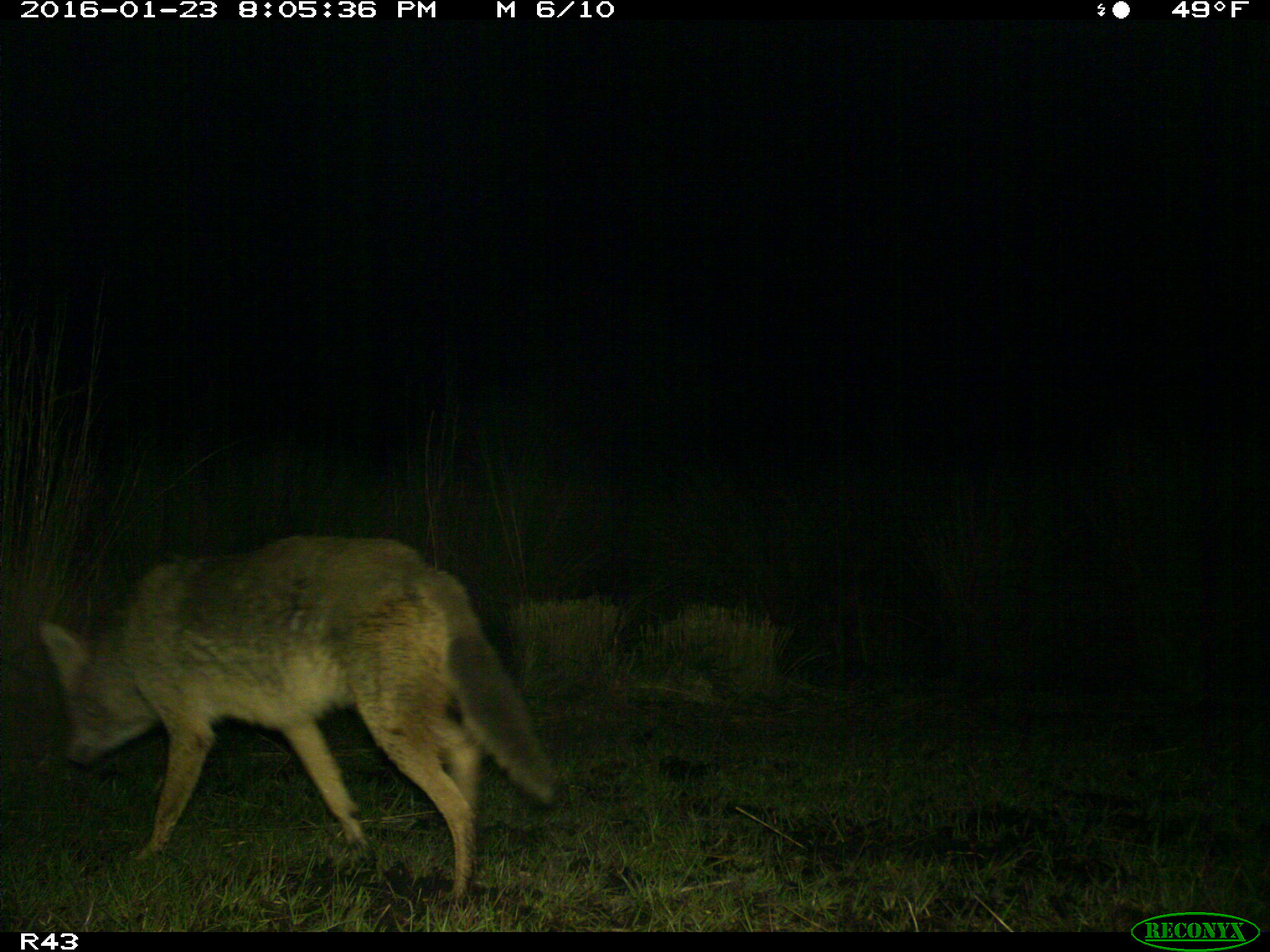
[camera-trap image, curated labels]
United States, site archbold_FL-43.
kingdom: Animalia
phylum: Chordata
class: Mammalia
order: Carnivora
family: Canidae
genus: Canis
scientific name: Canis latrans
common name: coyote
Canis latrans (coyote).